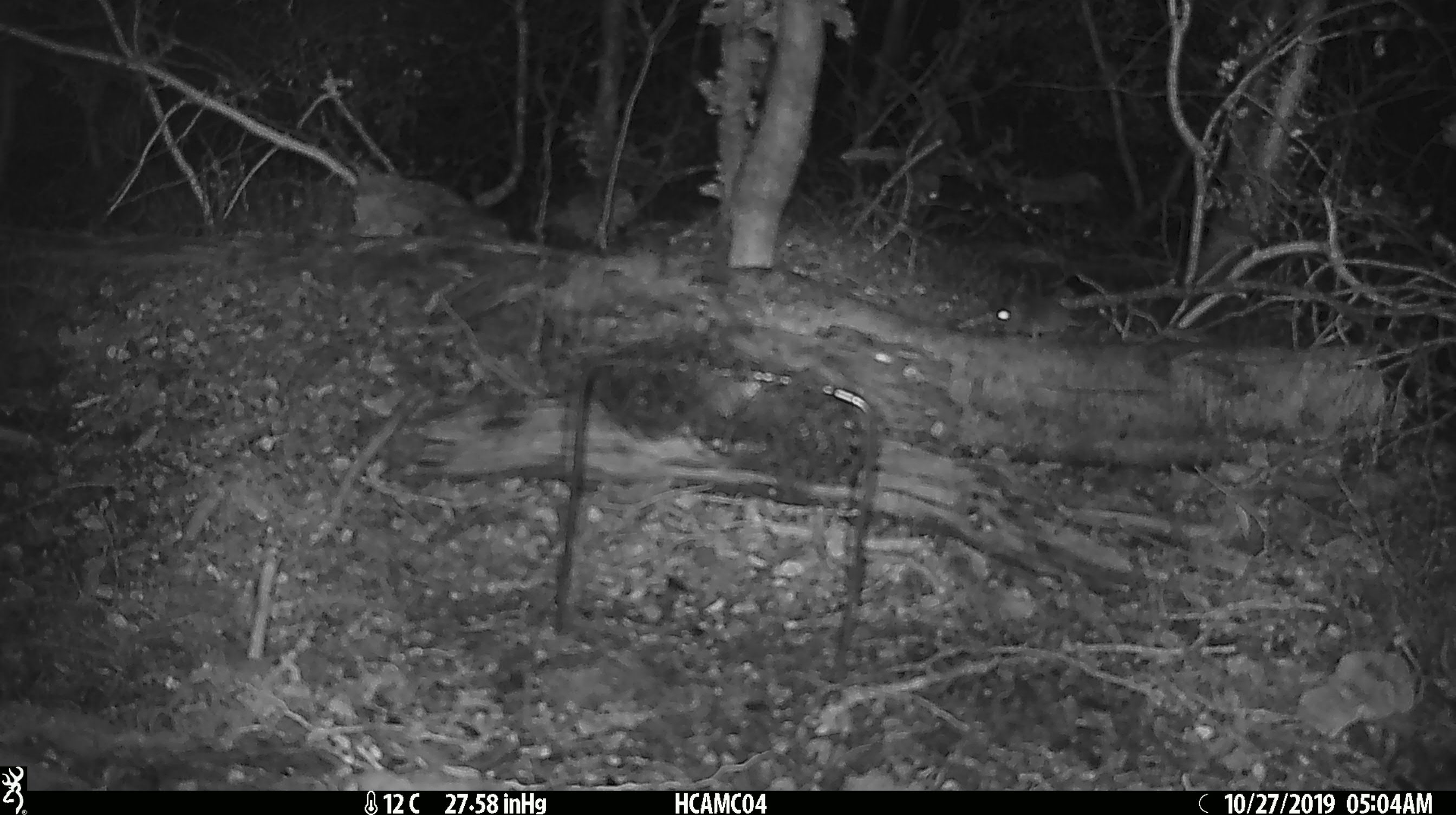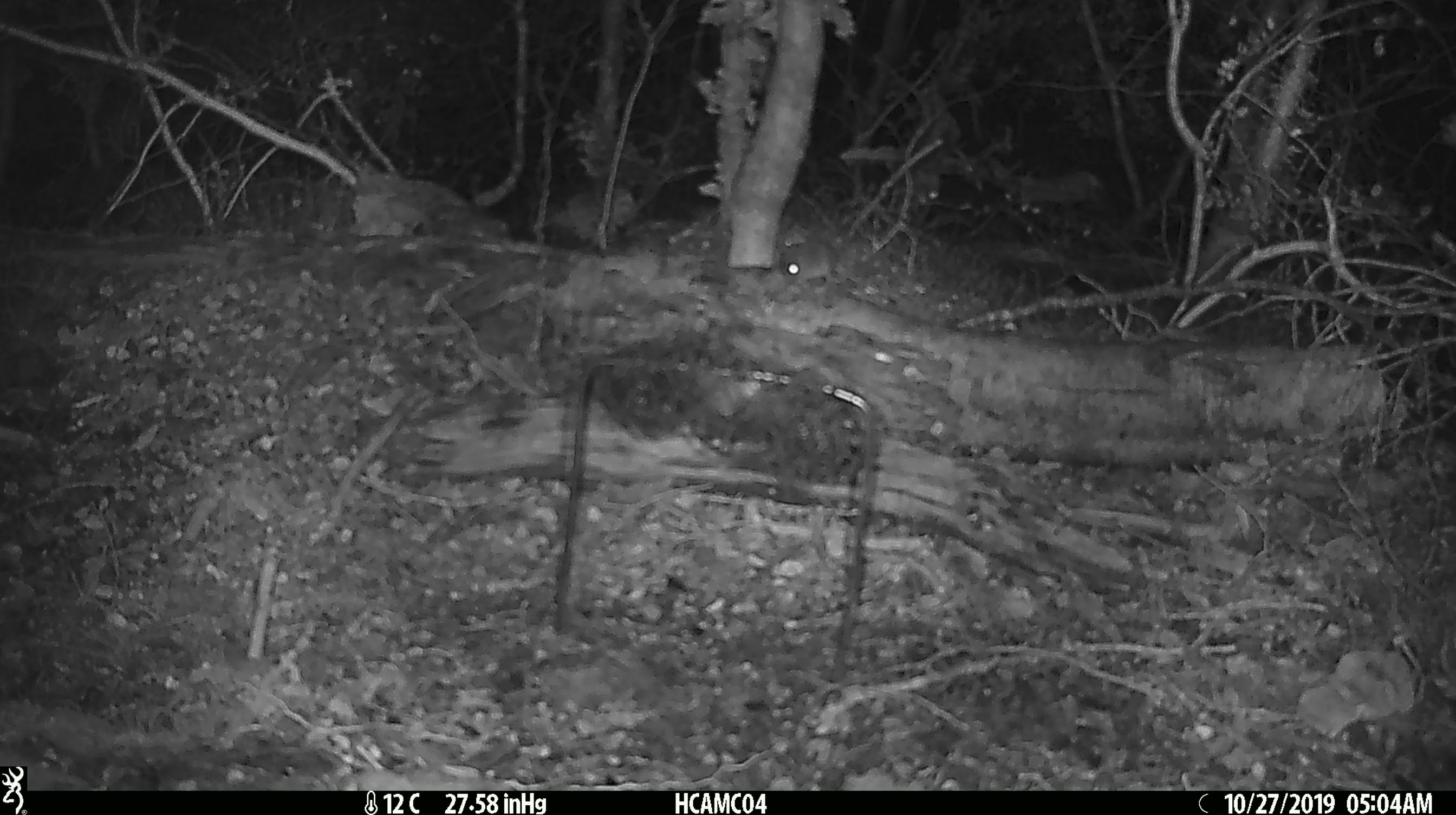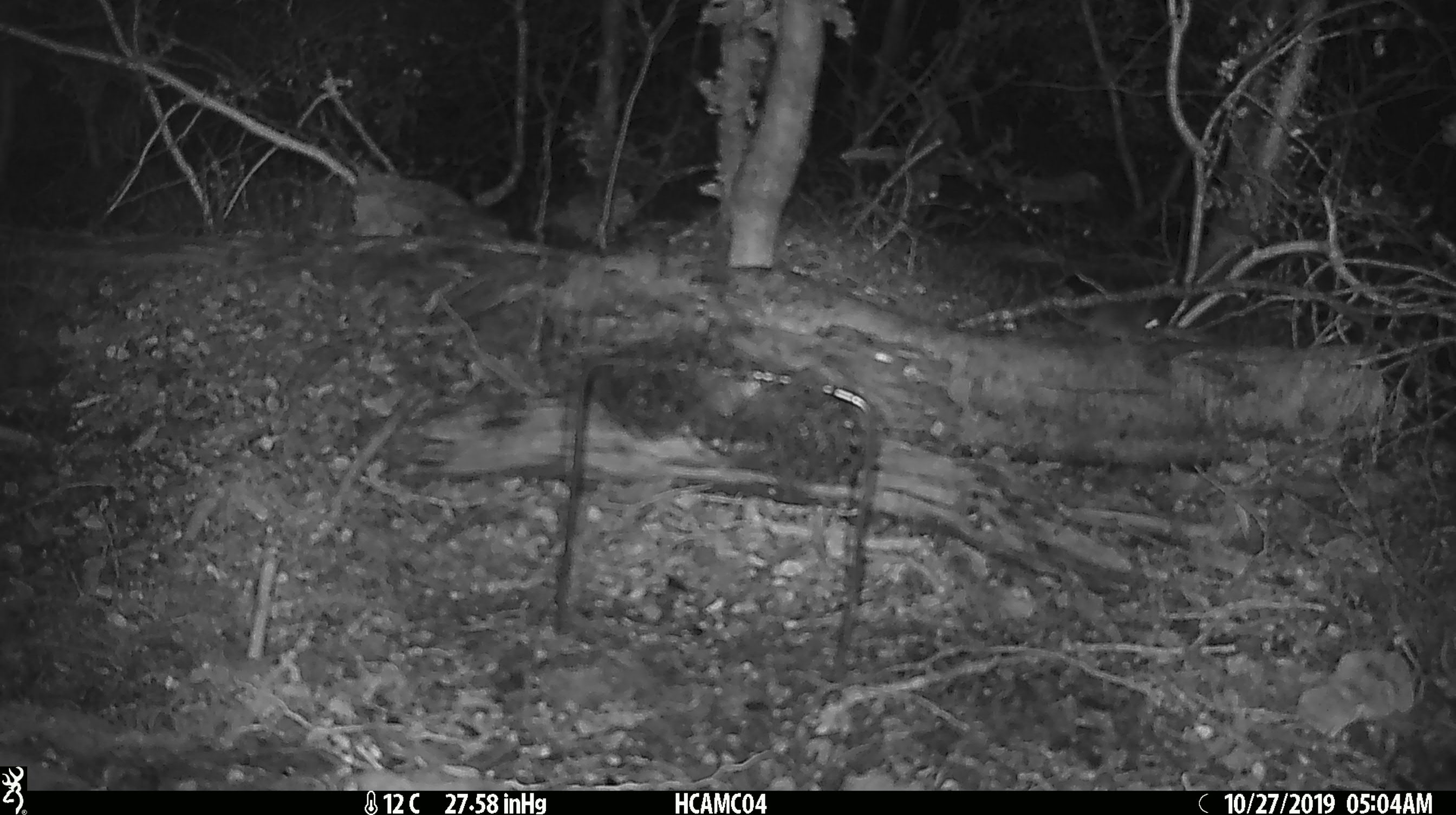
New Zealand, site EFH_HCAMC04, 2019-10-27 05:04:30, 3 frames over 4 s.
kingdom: Animalia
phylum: Chordata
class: Mammalia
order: Rodentia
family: Muridae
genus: Mus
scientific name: Mus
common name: mouse